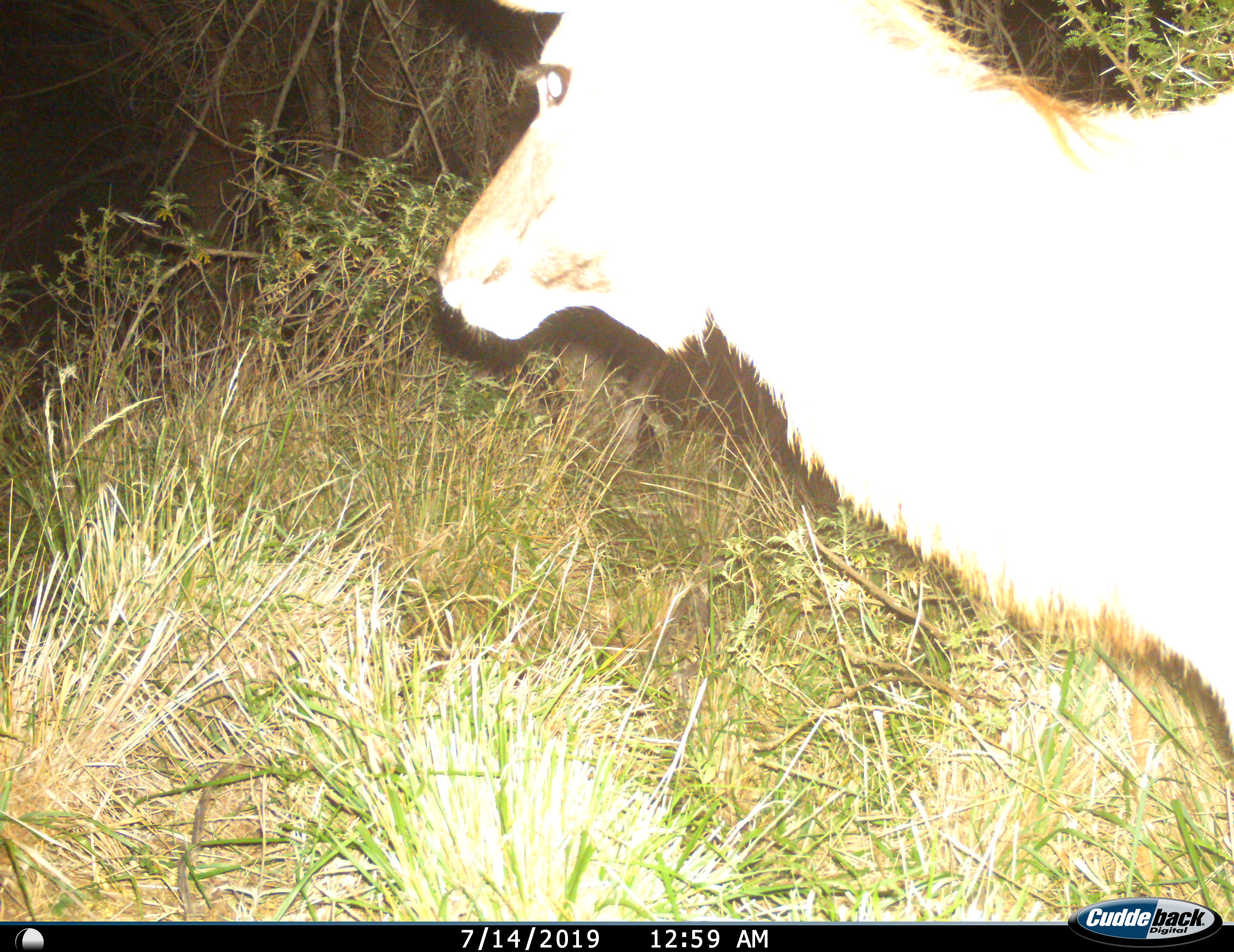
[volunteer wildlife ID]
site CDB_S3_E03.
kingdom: Animalia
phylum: Chordata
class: Mammalia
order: Artiodactyla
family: Bovidae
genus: Tragelaphus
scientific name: Tragelaphus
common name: kudu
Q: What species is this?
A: Kudu (Tragelaphus).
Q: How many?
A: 1.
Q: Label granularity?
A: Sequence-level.